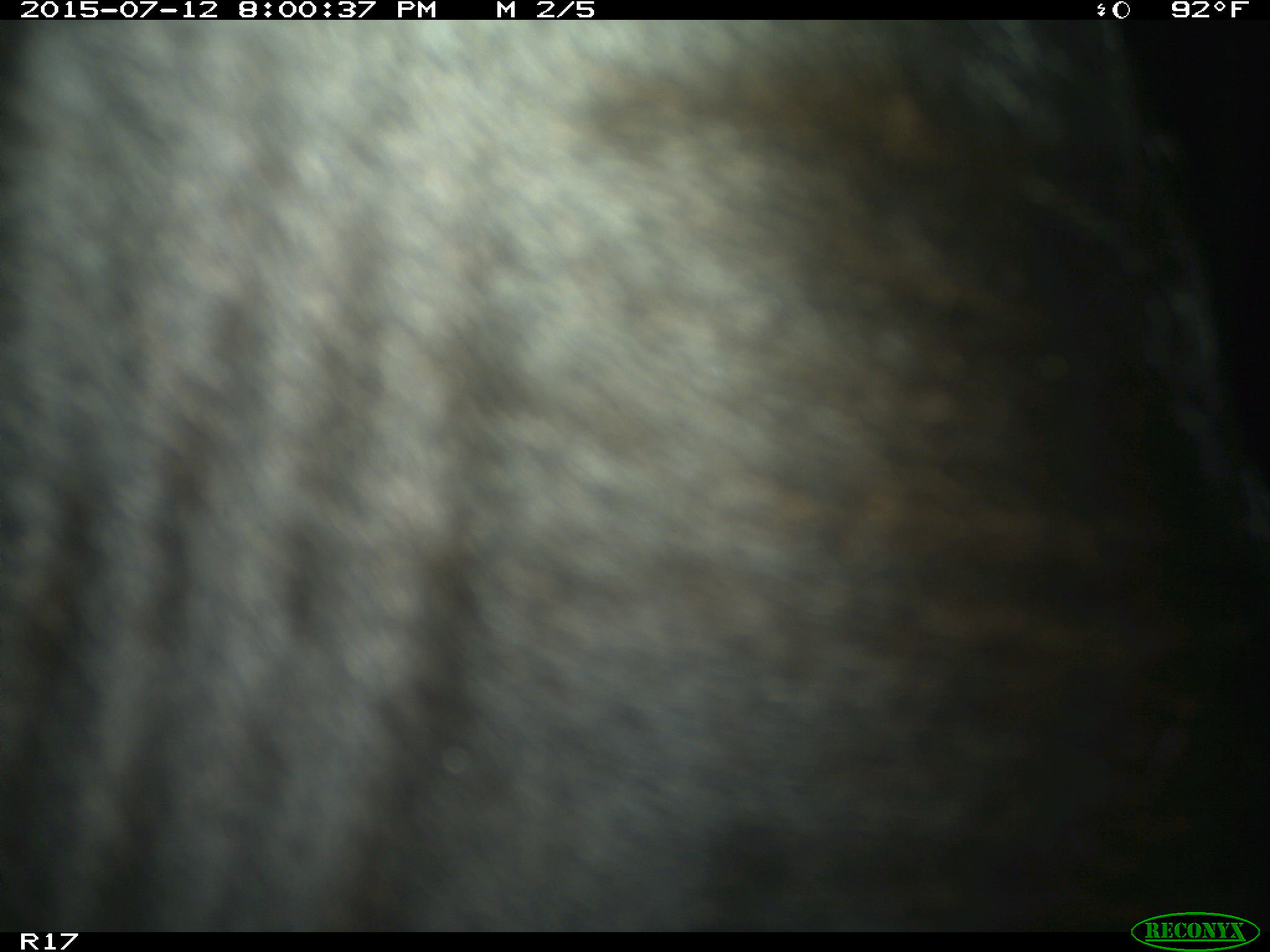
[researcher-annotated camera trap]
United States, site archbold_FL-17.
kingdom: Animalia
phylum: Chordata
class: Mammalia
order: Artiodactyla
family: Bovidae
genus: Bos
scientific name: Bos taurus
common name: domestic cow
Bos taurus (domestic cow).